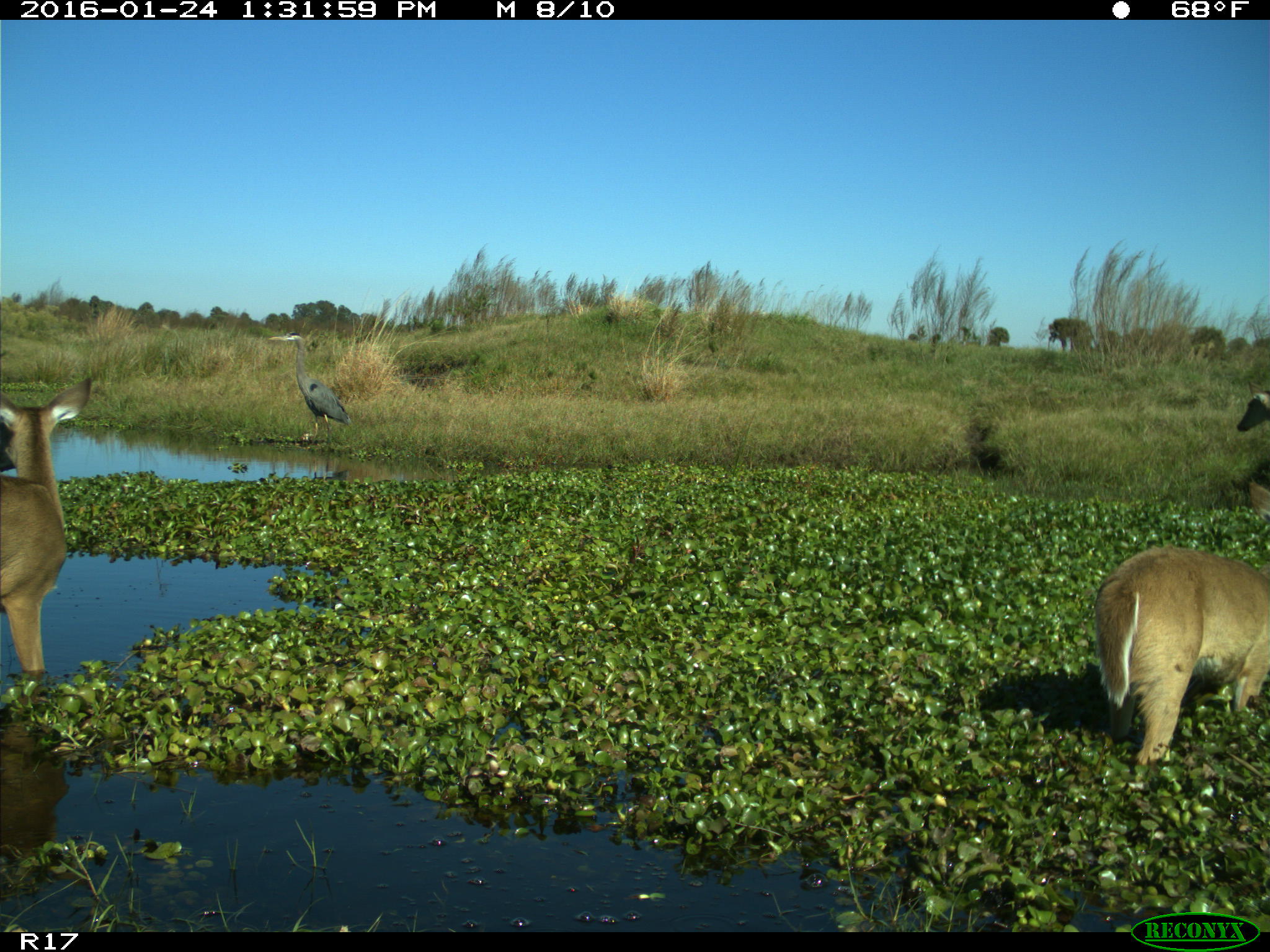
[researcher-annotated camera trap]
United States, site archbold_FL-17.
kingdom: Animalia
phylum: Chordata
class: Mammalia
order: Artiodactyla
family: Cervidae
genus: Odocoileus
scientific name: Odocoileus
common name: deer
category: unidentified deer